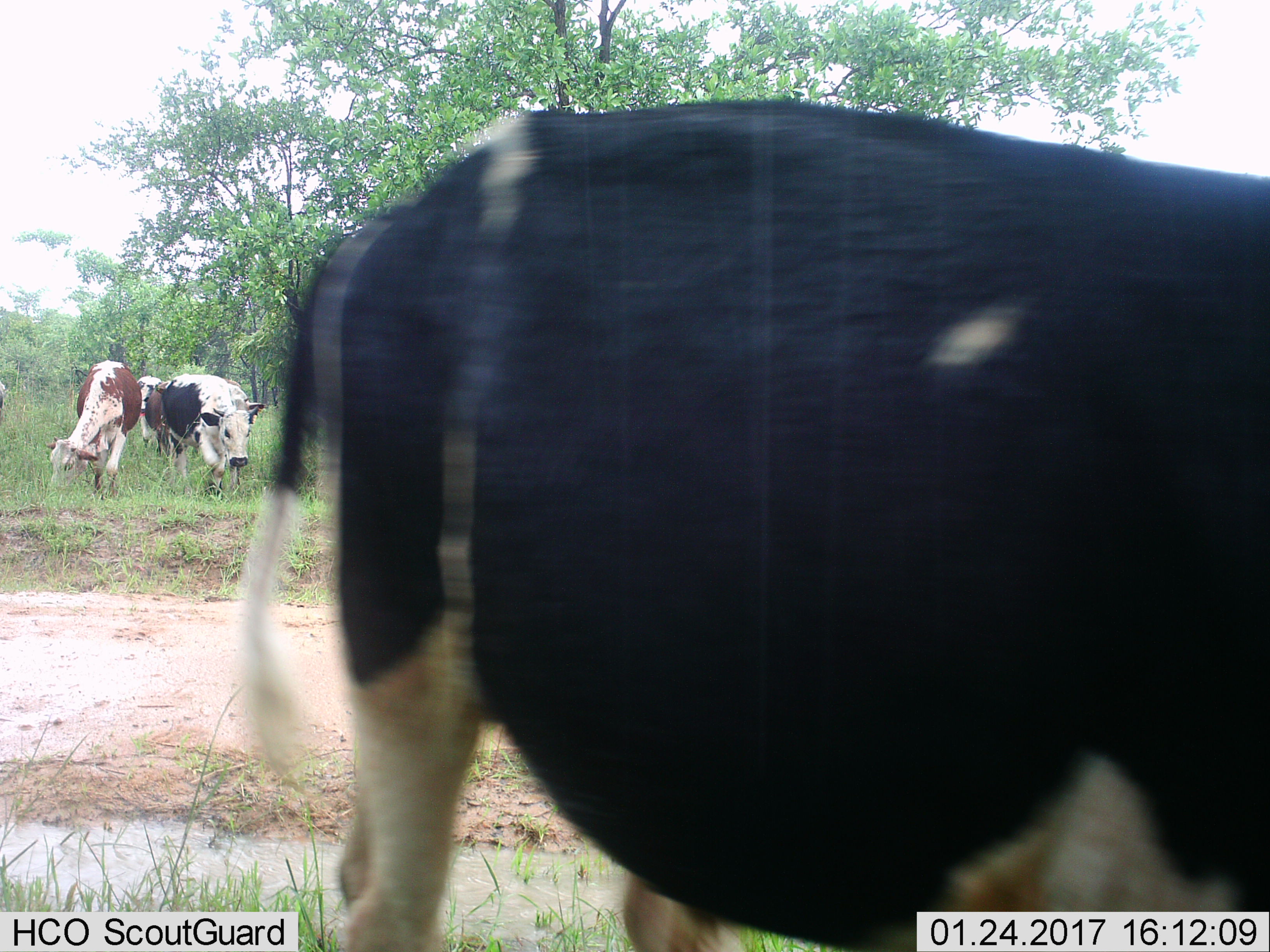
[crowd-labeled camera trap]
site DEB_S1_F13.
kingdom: Animalia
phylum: Chordata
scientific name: Vertebrata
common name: domestic animal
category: domesticanimal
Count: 4.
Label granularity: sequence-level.